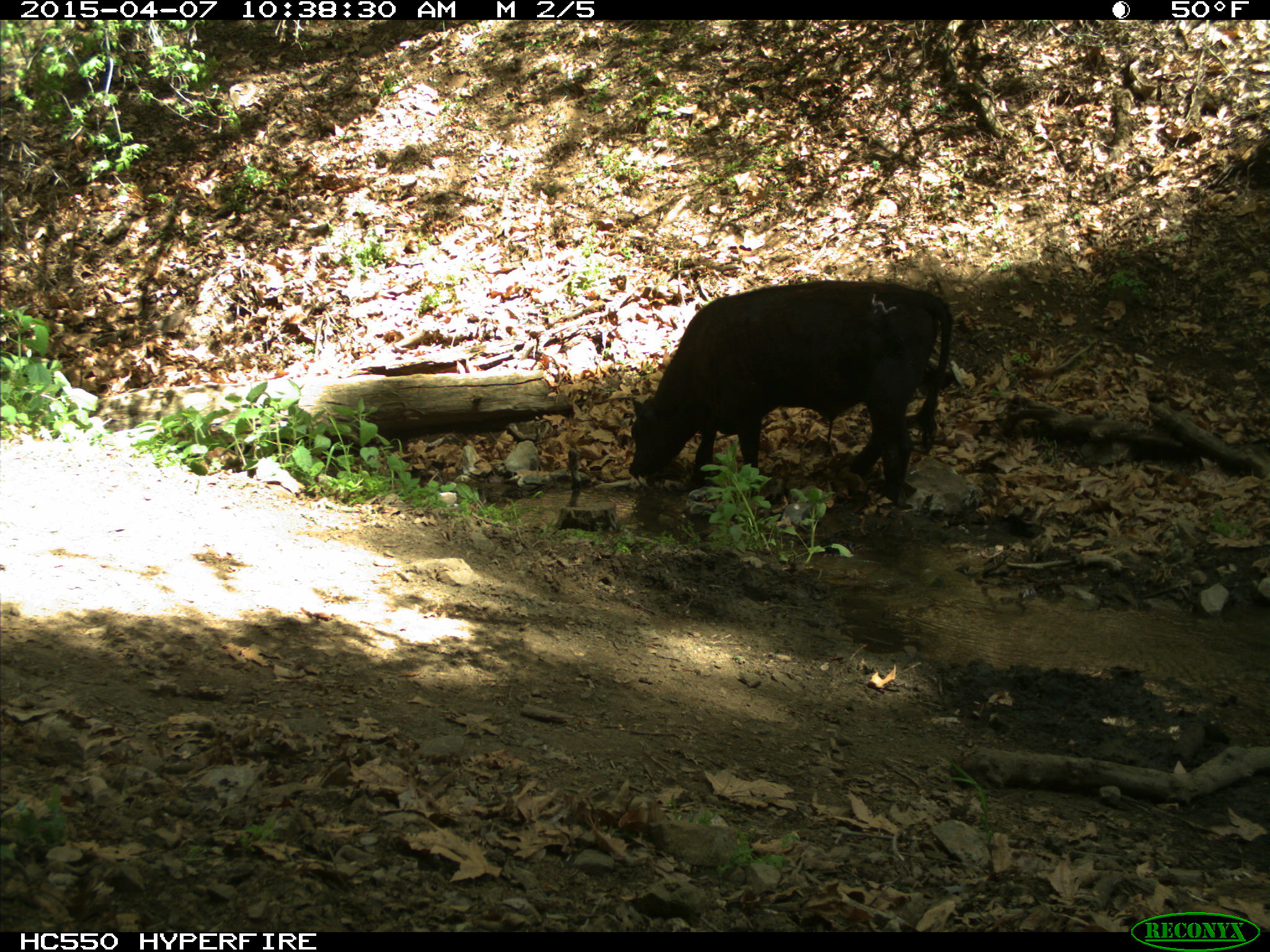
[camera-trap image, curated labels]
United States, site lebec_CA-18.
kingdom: Animalia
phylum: Chordata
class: Mammalia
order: Artiodactyla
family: Bovidae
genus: Bos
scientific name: Bos taurus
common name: domestic cow